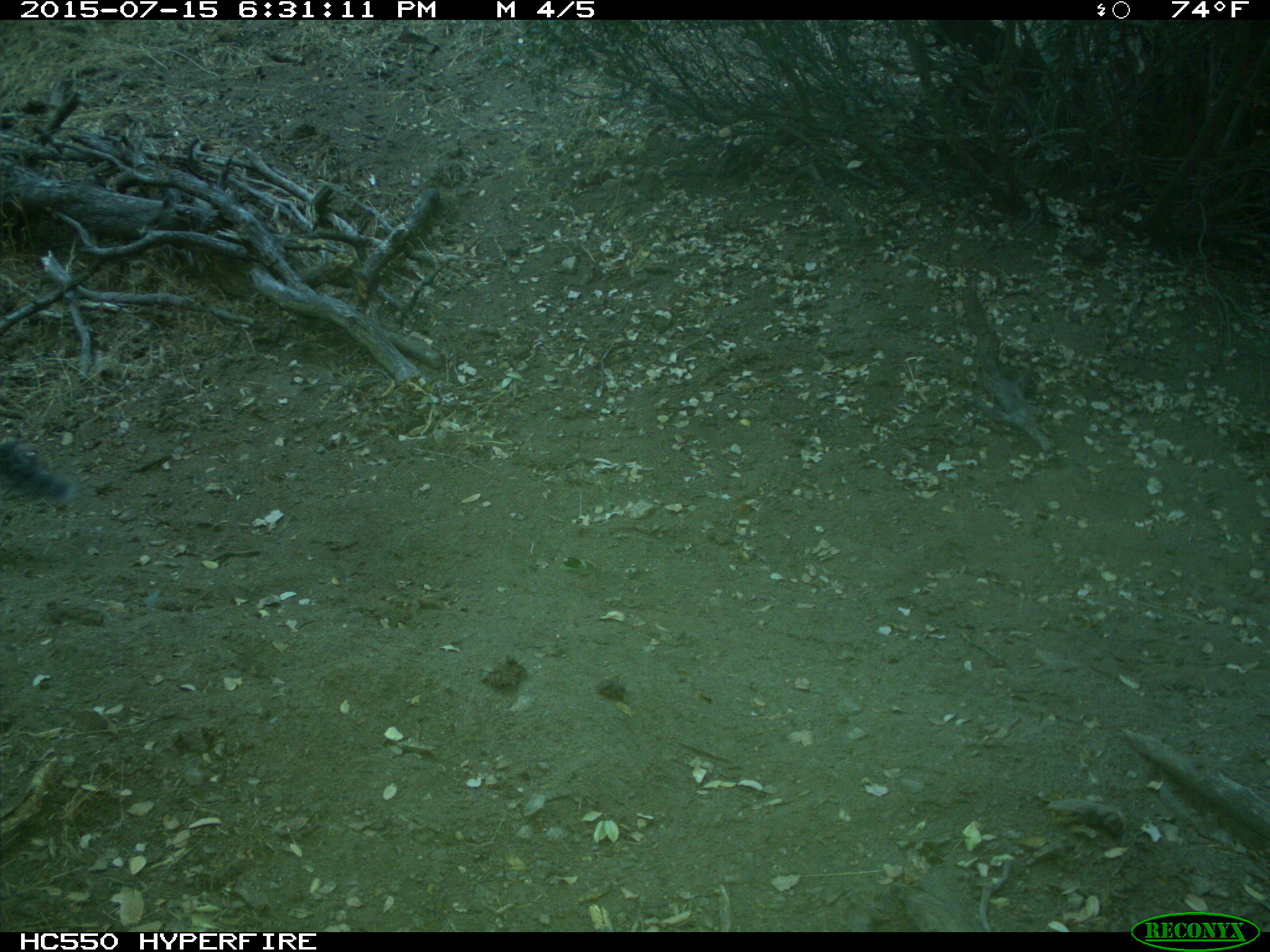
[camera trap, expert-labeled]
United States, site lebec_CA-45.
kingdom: Animalia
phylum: Chordata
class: Mammalia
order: Rodentia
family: Sciuridae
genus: Sciurus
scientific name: Sciurus carolinensis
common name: eastern gray squirrel